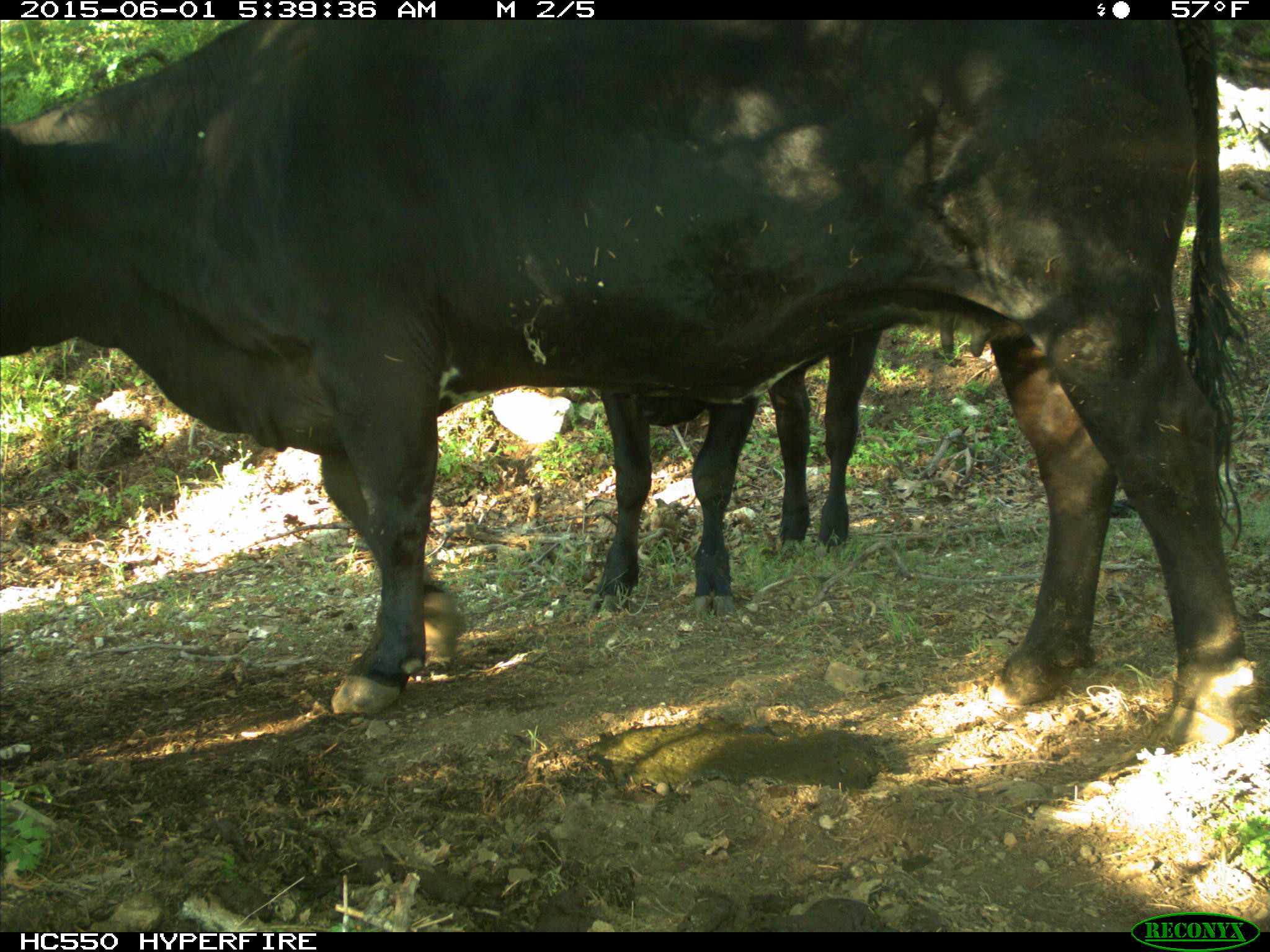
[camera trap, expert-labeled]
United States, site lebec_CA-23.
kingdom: Animalia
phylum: Chordata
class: Mammalia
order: Artiodactyla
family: Bovidae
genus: Bos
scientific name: Bos taurus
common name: domestic cow